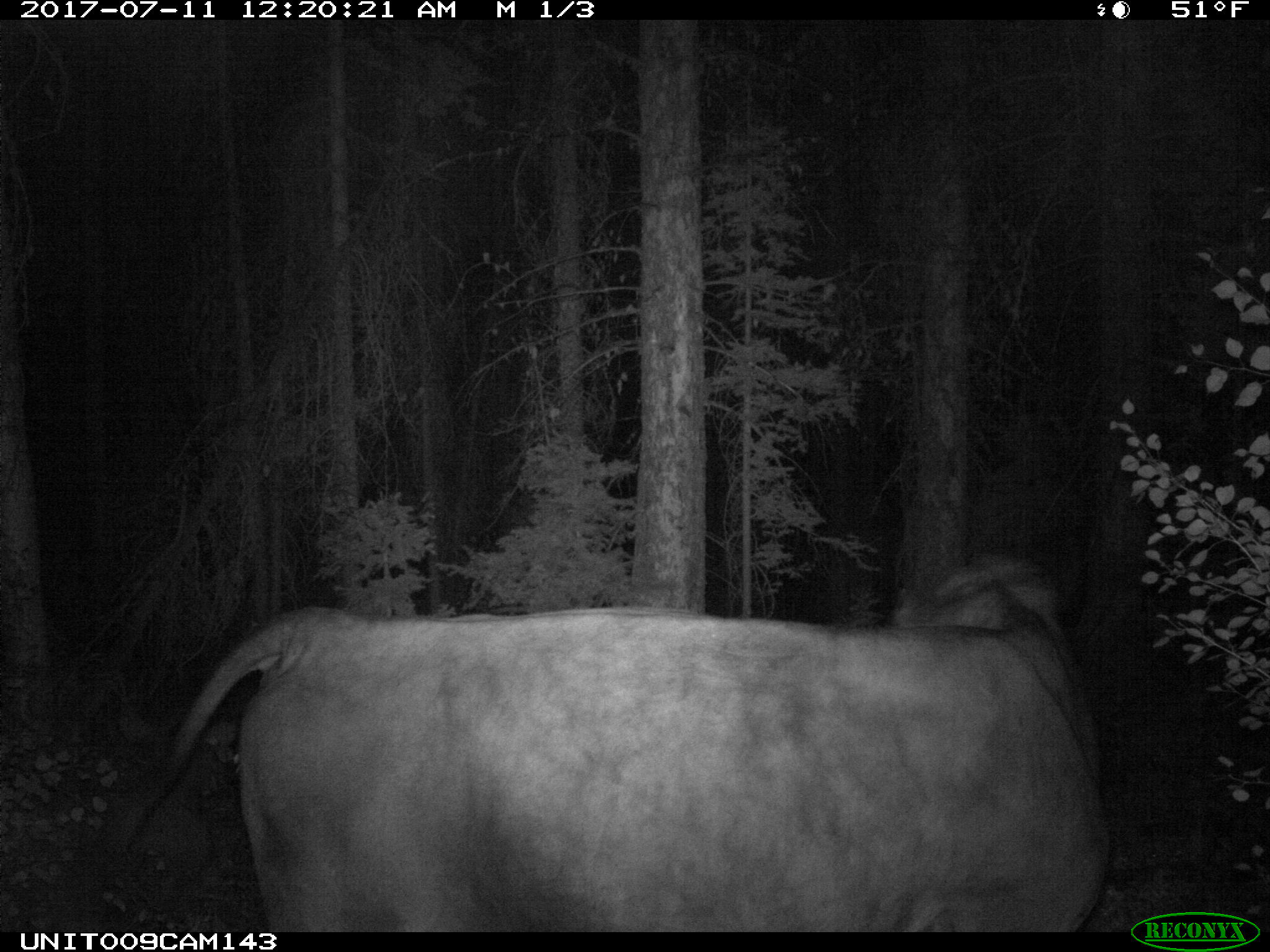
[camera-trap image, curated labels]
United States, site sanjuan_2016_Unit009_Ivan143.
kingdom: Animalia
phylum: Chordata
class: Mammalia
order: Artiodactyla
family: Bovidae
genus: Bos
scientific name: Bos taurus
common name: domestic cow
Bos taurus (domestic cow).